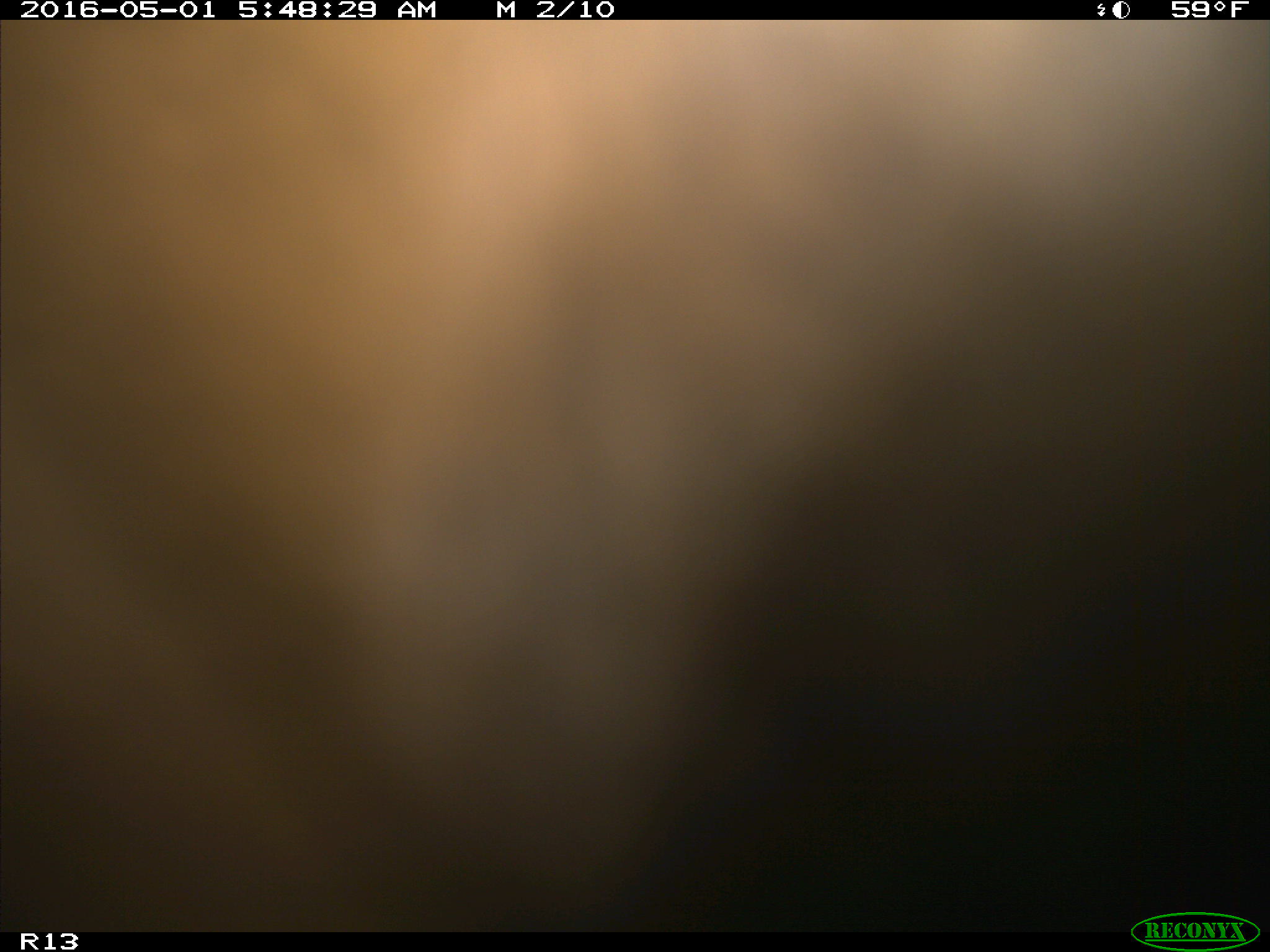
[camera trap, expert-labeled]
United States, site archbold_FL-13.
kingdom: Animalia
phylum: Chordata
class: Mammalia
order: Artiodactyla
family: Bovidae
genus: Bos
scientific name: Bos taurus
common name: domestic cow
Bos taurus (domestic cow).